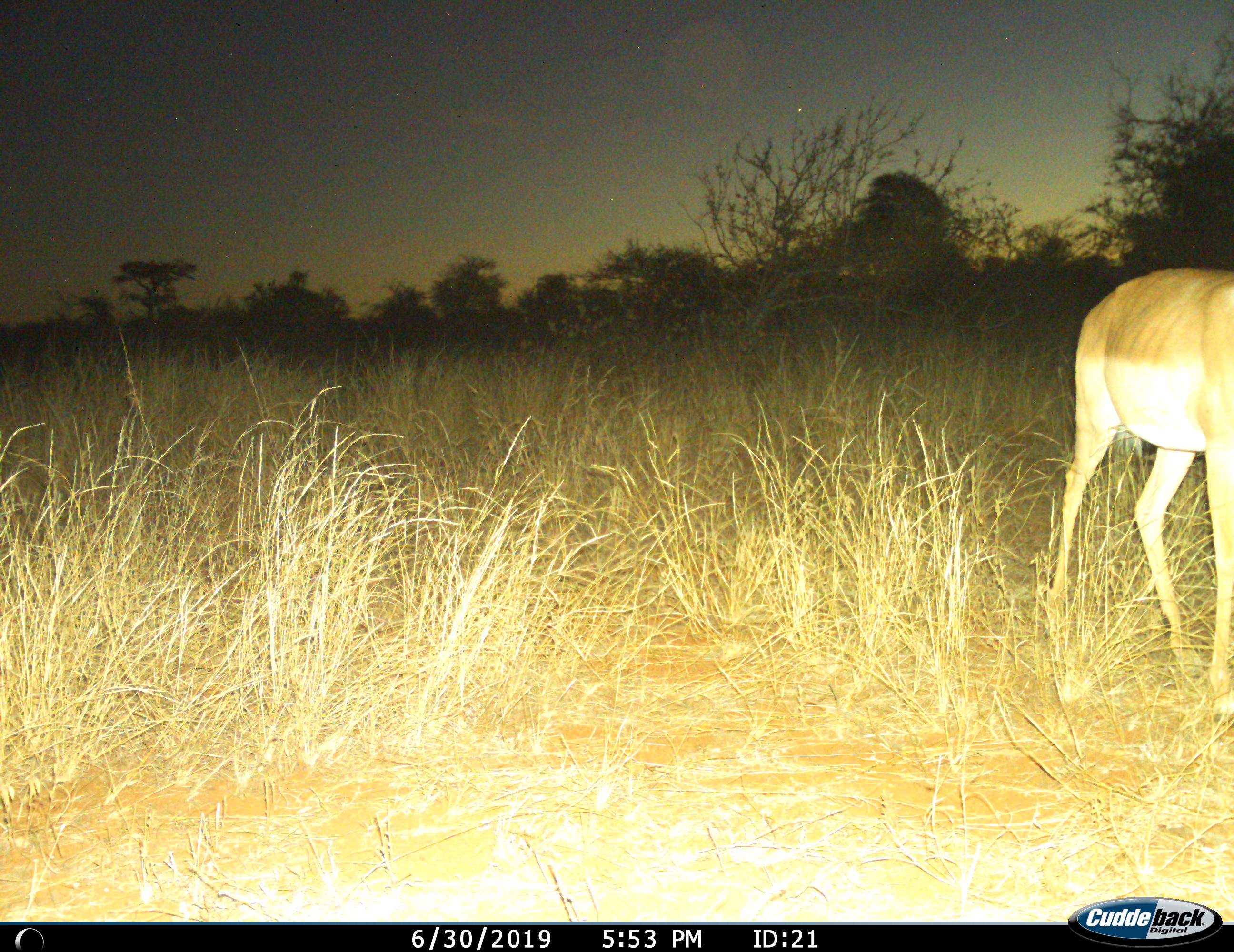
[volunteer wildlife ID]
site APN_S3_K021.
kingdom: Animalia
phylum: Chordata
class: Mammalia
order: Artiodactyla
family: Bovidae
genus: Aepyceros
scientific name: Aepyceros melampus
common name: impala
Impala (Aepyceros melampus), count 1. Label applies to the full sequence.